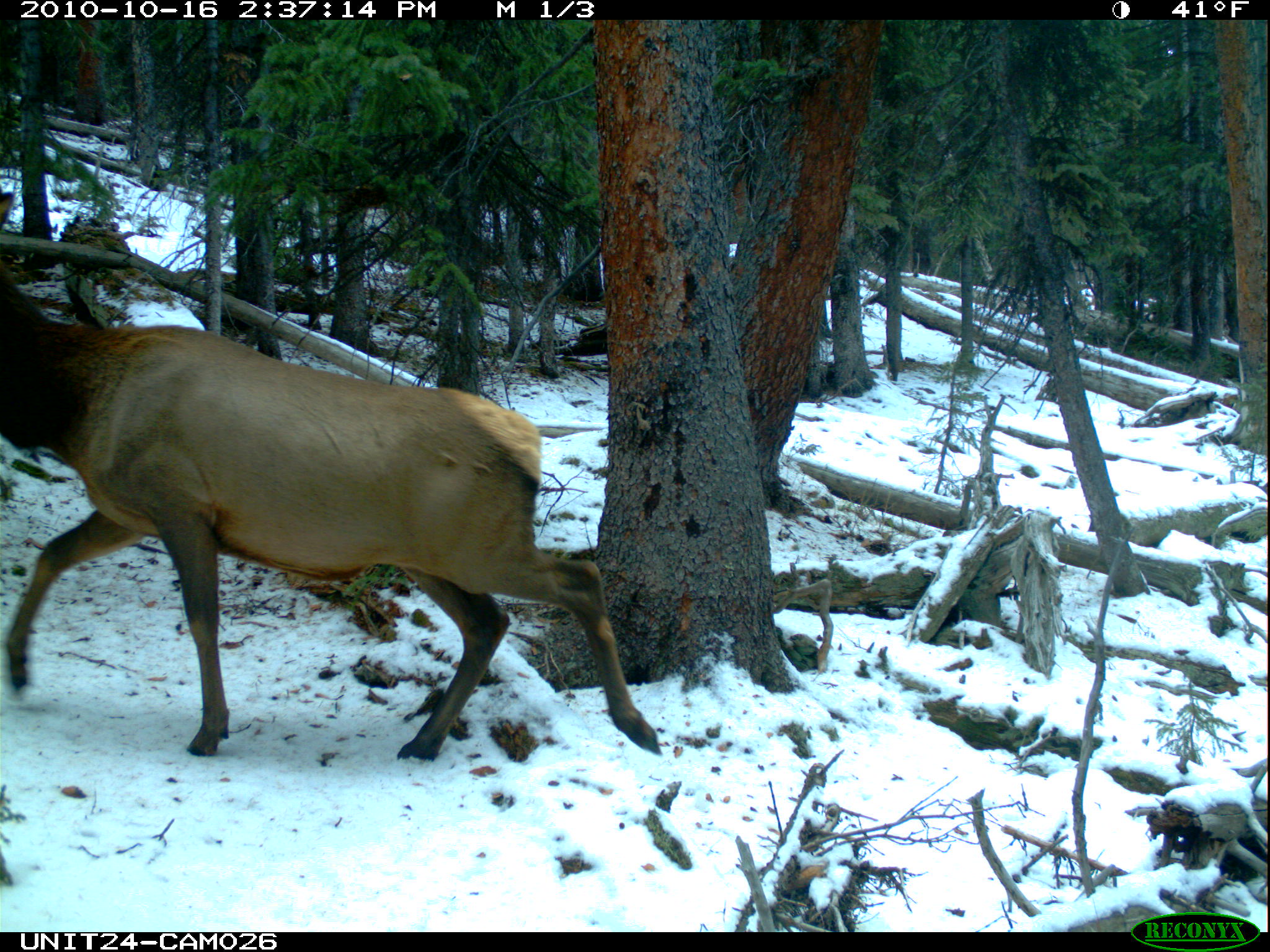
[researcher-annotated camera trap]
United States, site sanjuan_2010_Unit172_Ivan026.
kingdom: Animalia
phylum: Chordata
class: Mammalia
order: Artiodactyla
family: Cervidae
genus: Cervus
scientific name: Cervus elaphus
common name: red deer